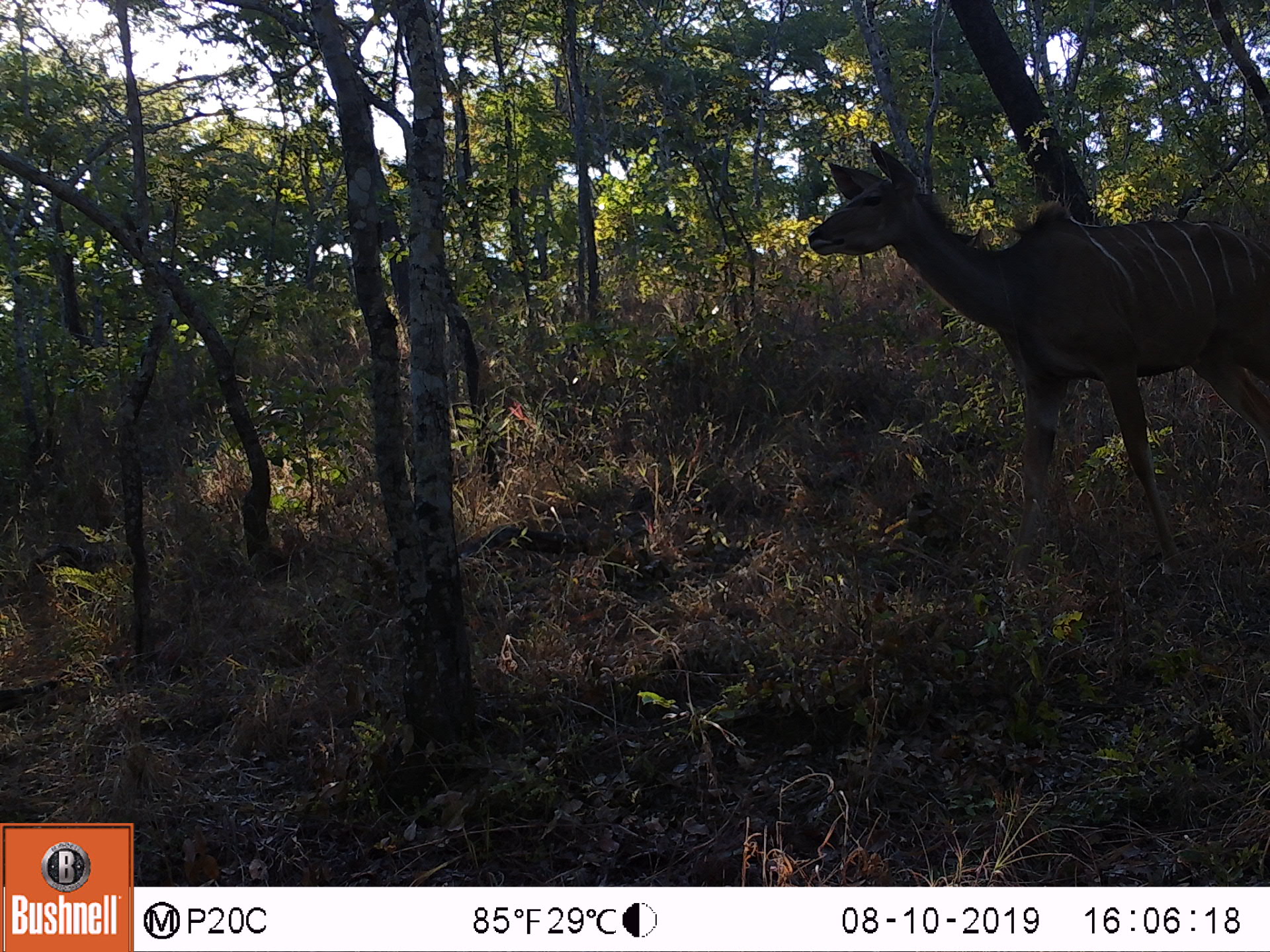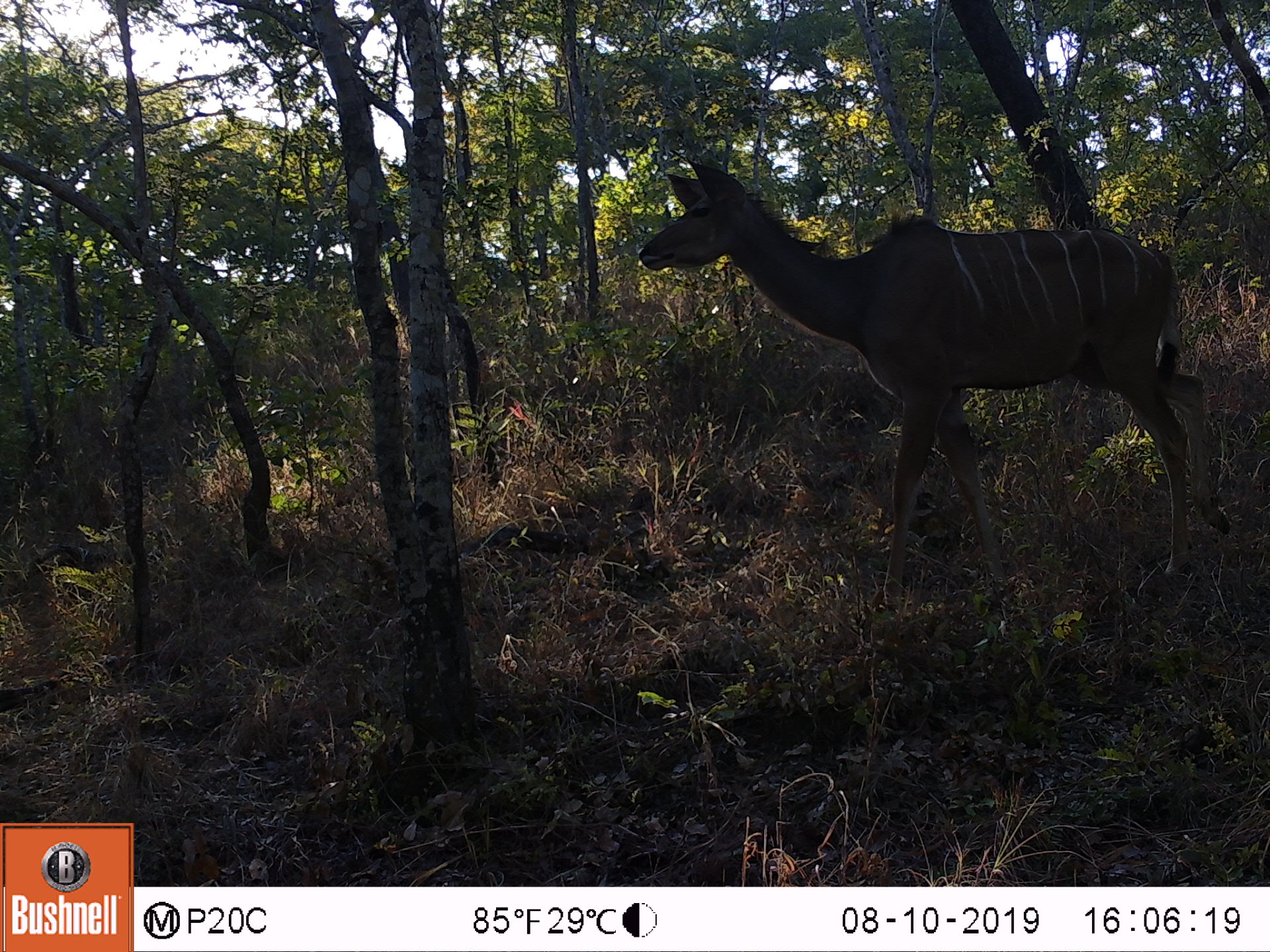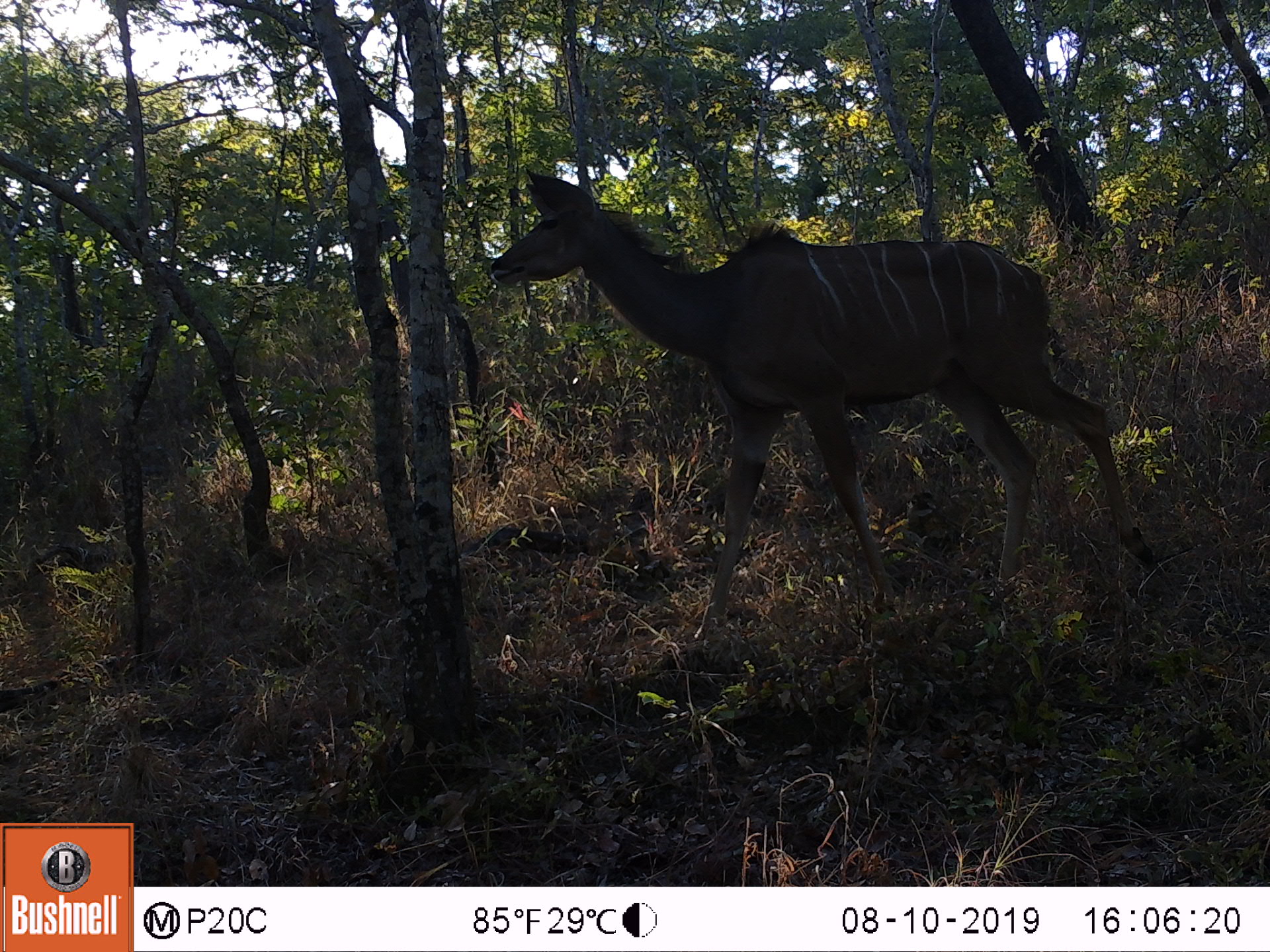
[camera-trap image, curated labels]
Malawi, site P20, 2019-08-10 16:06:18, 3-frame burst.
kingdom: Animalia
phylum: Chordata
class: Mammalia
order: Artiodactyla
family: Bovidae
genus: Tragelaphus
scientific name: Tragelaphus strepsiceros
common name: greater kudu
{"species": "greater kudu (Tragelaphus strepsiceros)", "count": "1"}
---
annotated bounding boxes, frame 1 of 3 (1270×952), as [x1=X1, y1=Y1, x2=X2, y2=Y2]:
greater kudu: [x1=792, y1=144, x2=1262, y2=572]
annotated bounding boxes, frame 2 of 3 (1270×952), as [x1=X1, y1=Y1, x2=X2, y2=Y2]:
greater kudu: [x1=622, y1=146, x2=1233, y2=586]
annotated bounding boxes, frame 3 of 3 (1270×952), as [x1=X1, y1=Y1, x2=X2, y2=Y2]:
greater kudu: [x1=467, y1=162, x2=1163, y2=609]